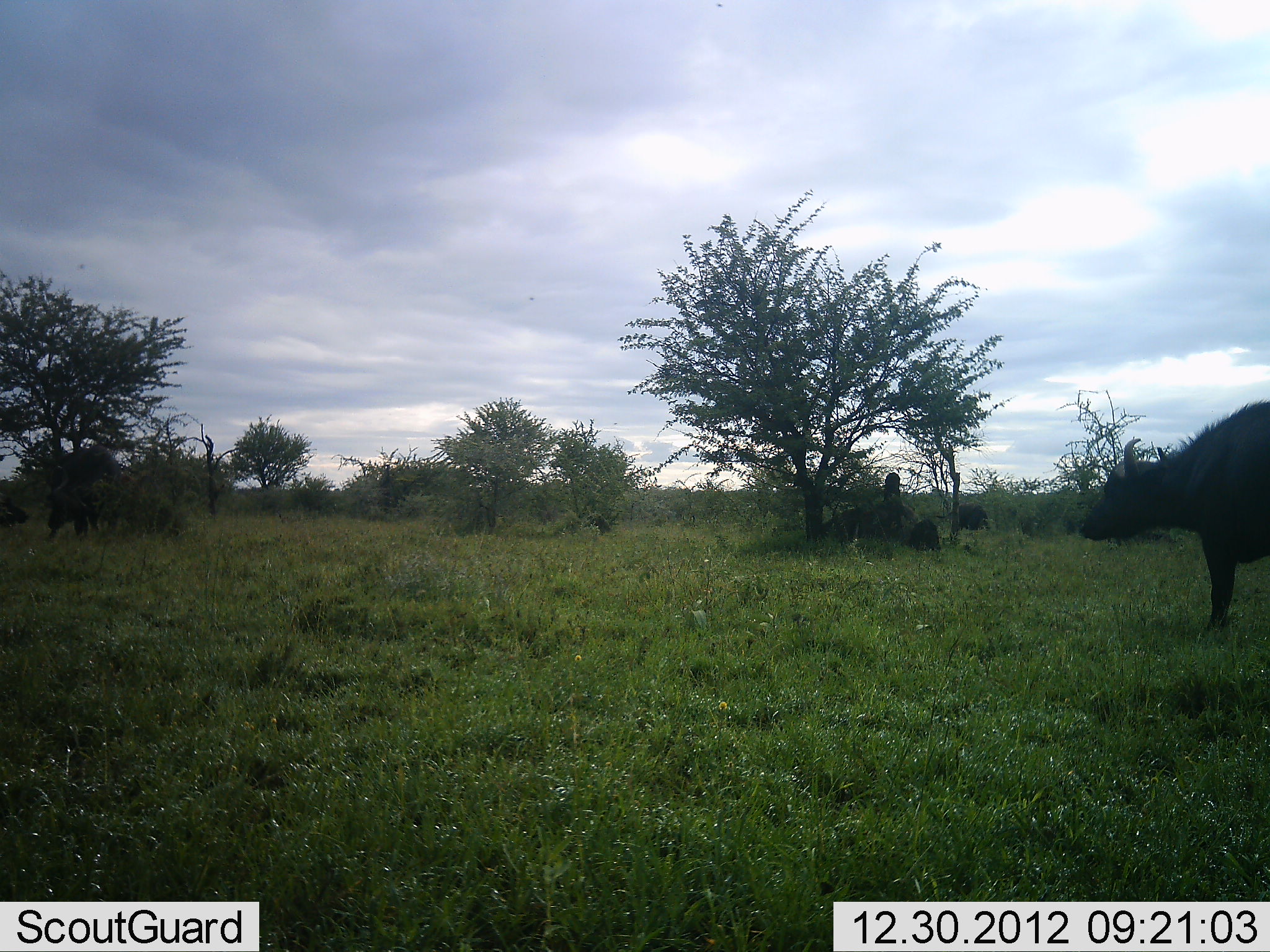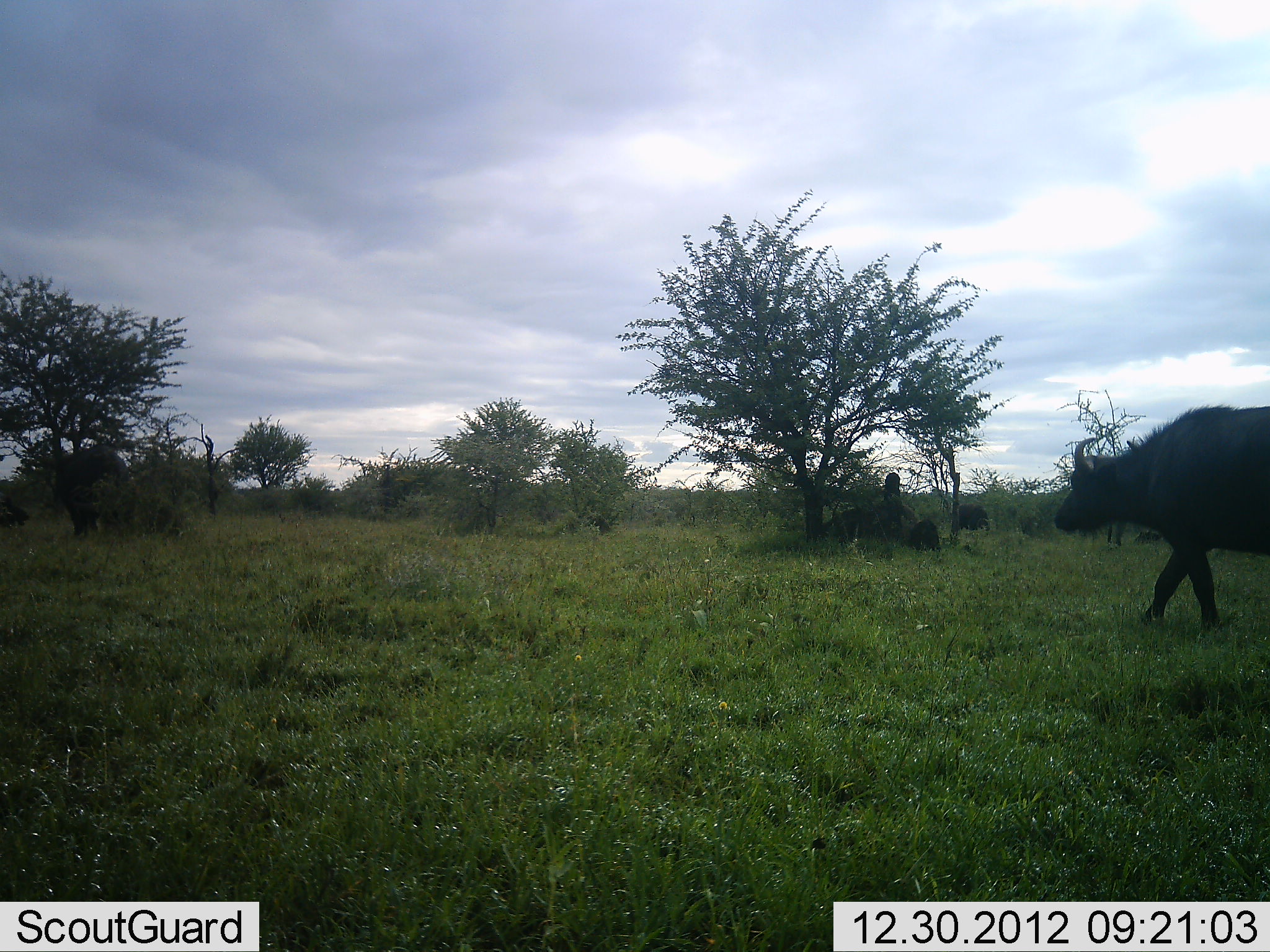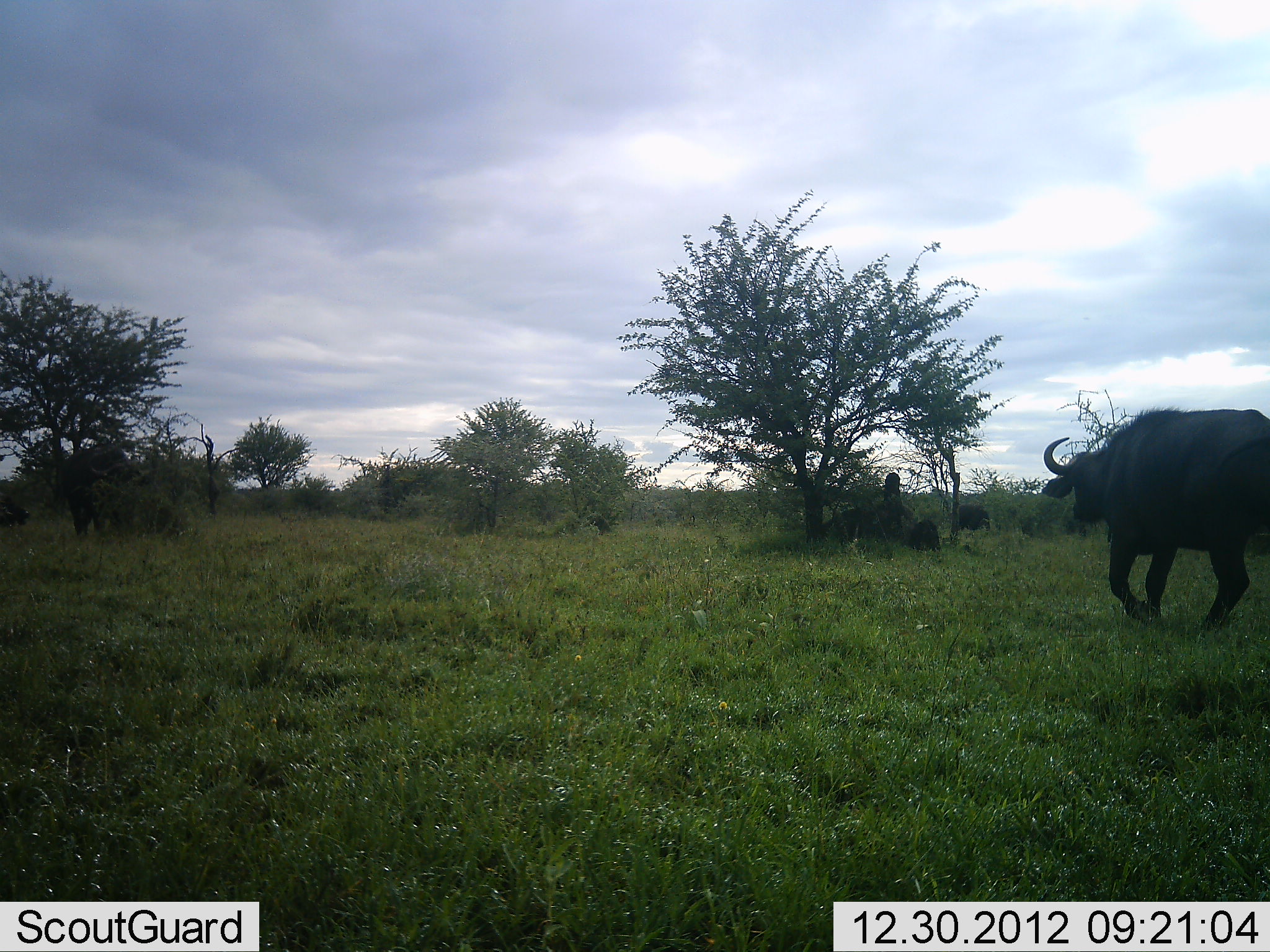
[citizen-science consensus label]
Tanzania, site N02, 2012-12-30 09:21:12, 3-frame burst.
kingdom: Animalia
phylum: Chordata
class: Mammalia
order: Artiodactyla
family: Bovidae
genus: Syncerus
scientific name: Syncerus caffer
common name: cape buffalo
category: buffalo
Buffalo (cape buffalo) (Syncerus caffer), count 2. Behavior (volunteer vote fractions): standing 39%, resting 25%, moving 89%, interacting 0%. Young present (vote fraction): 0%. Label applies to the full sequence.